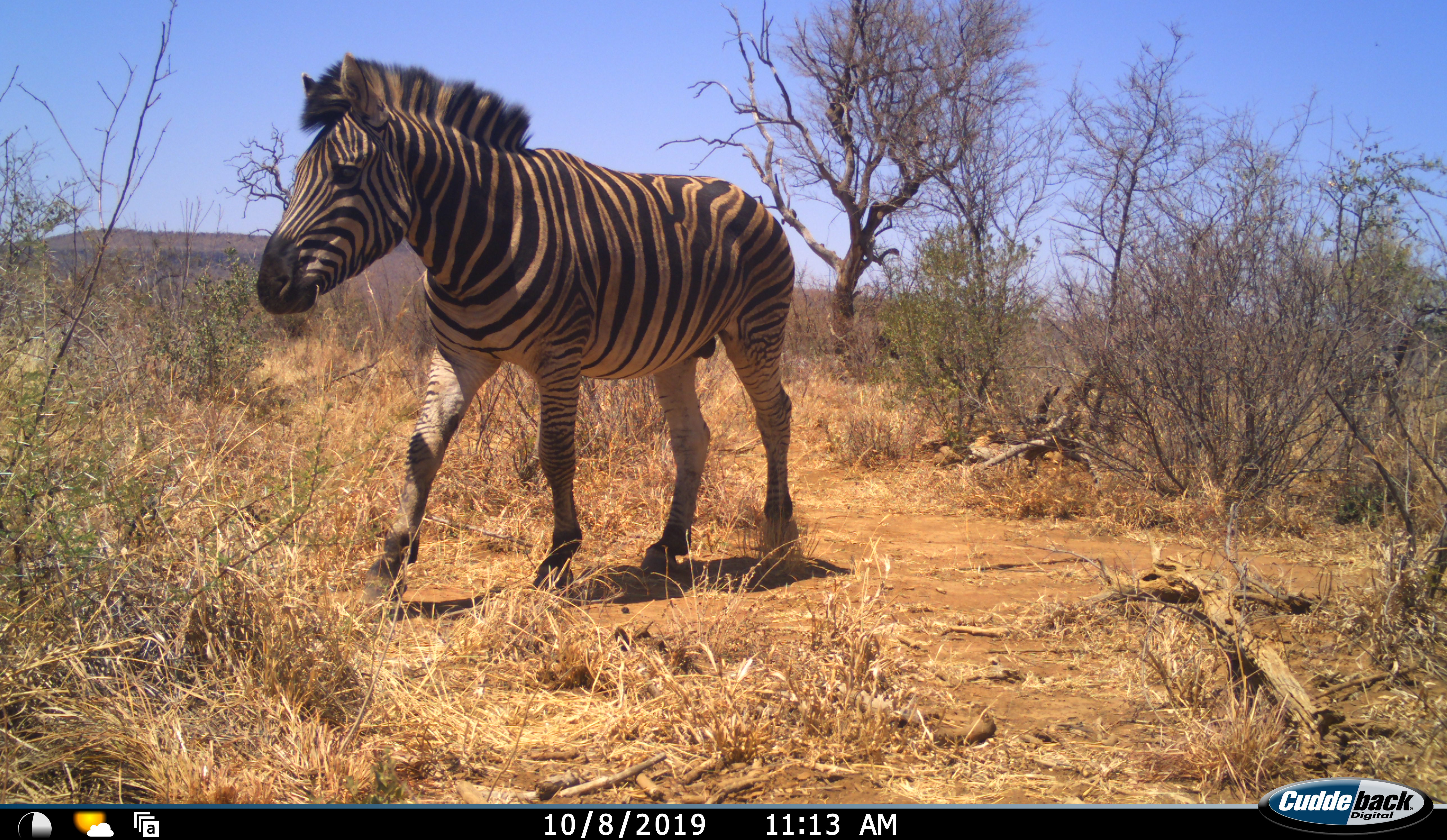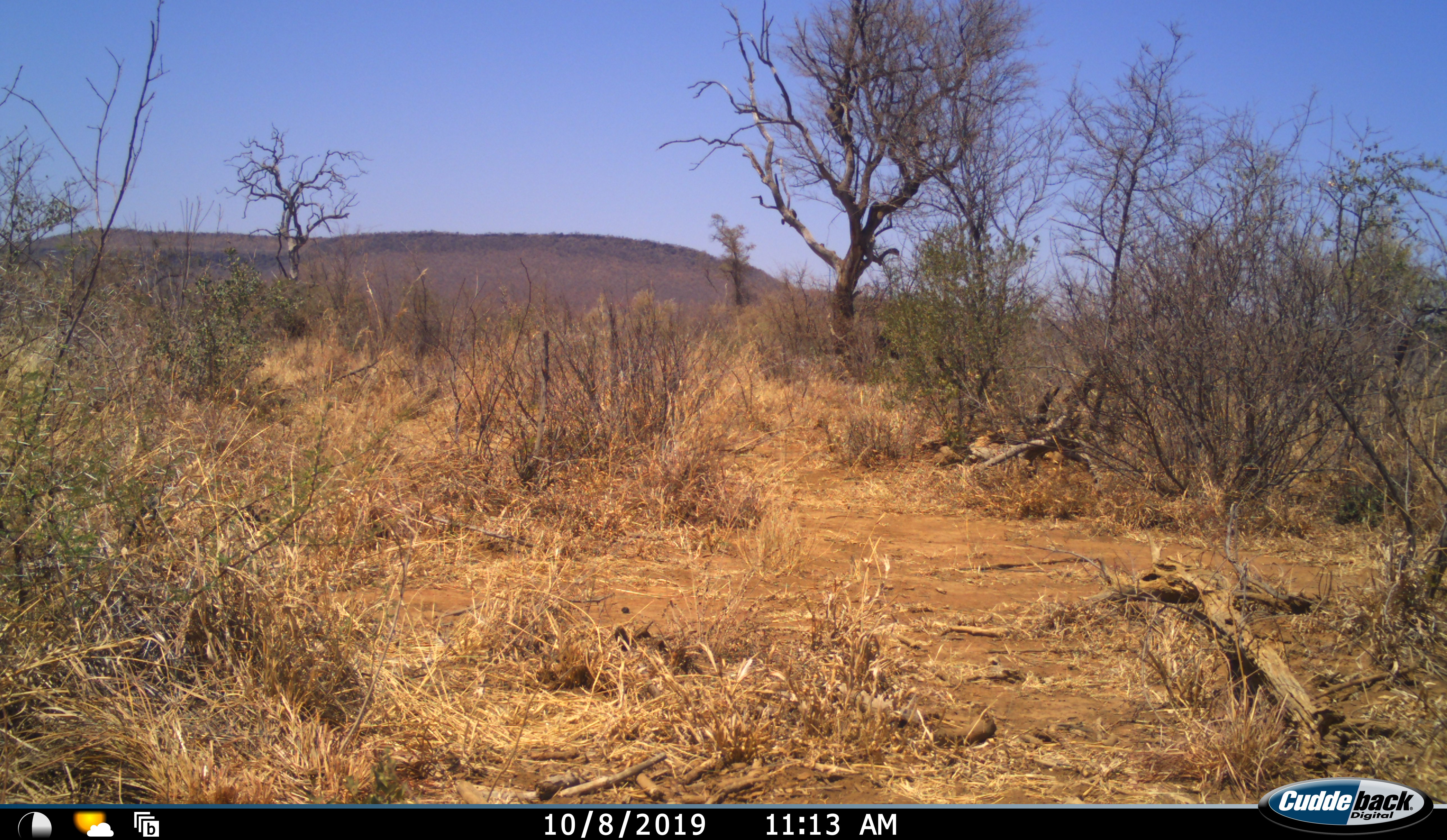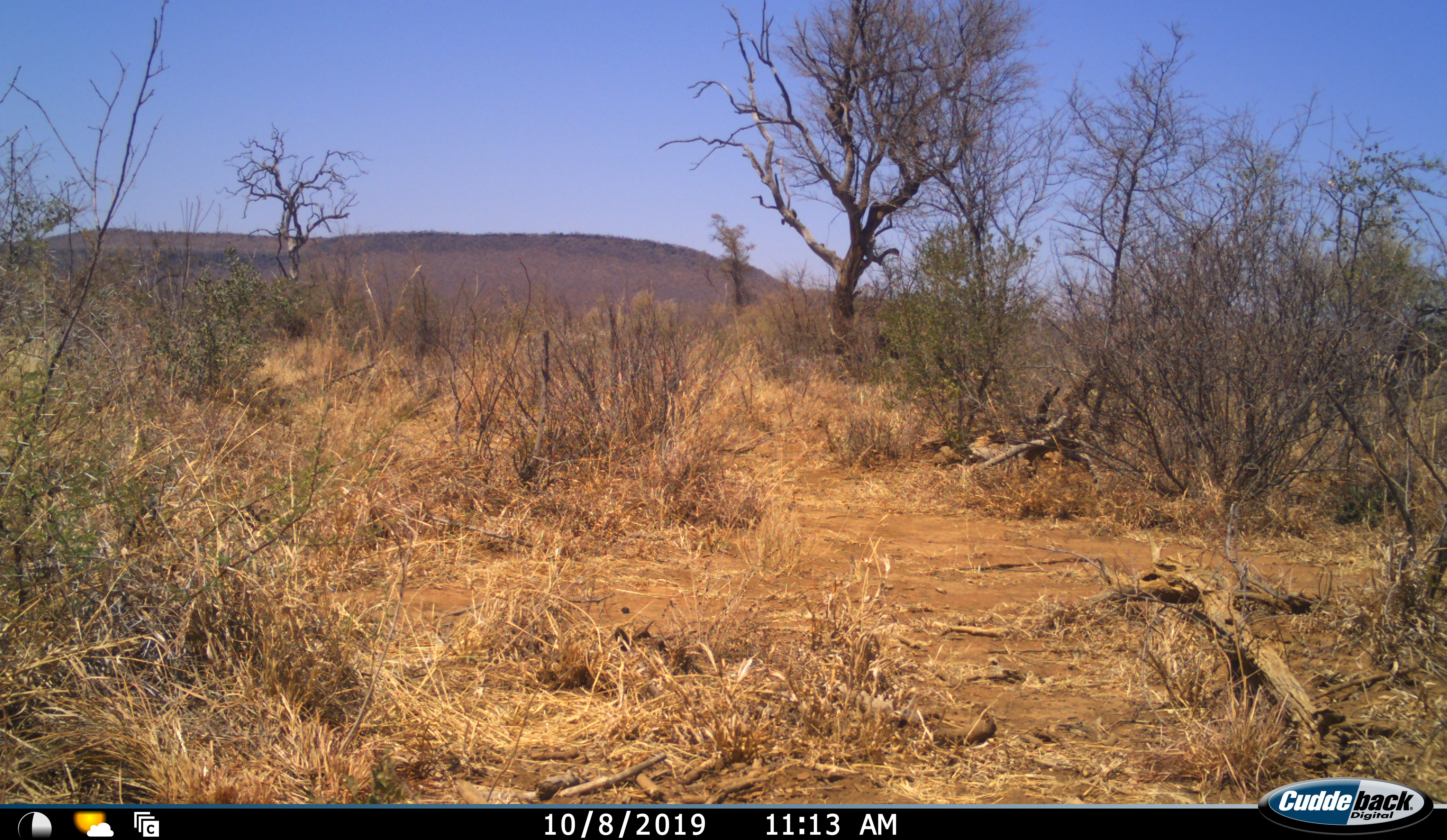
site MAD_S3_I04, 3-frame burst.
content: unidentified animal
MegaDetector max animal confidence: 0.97